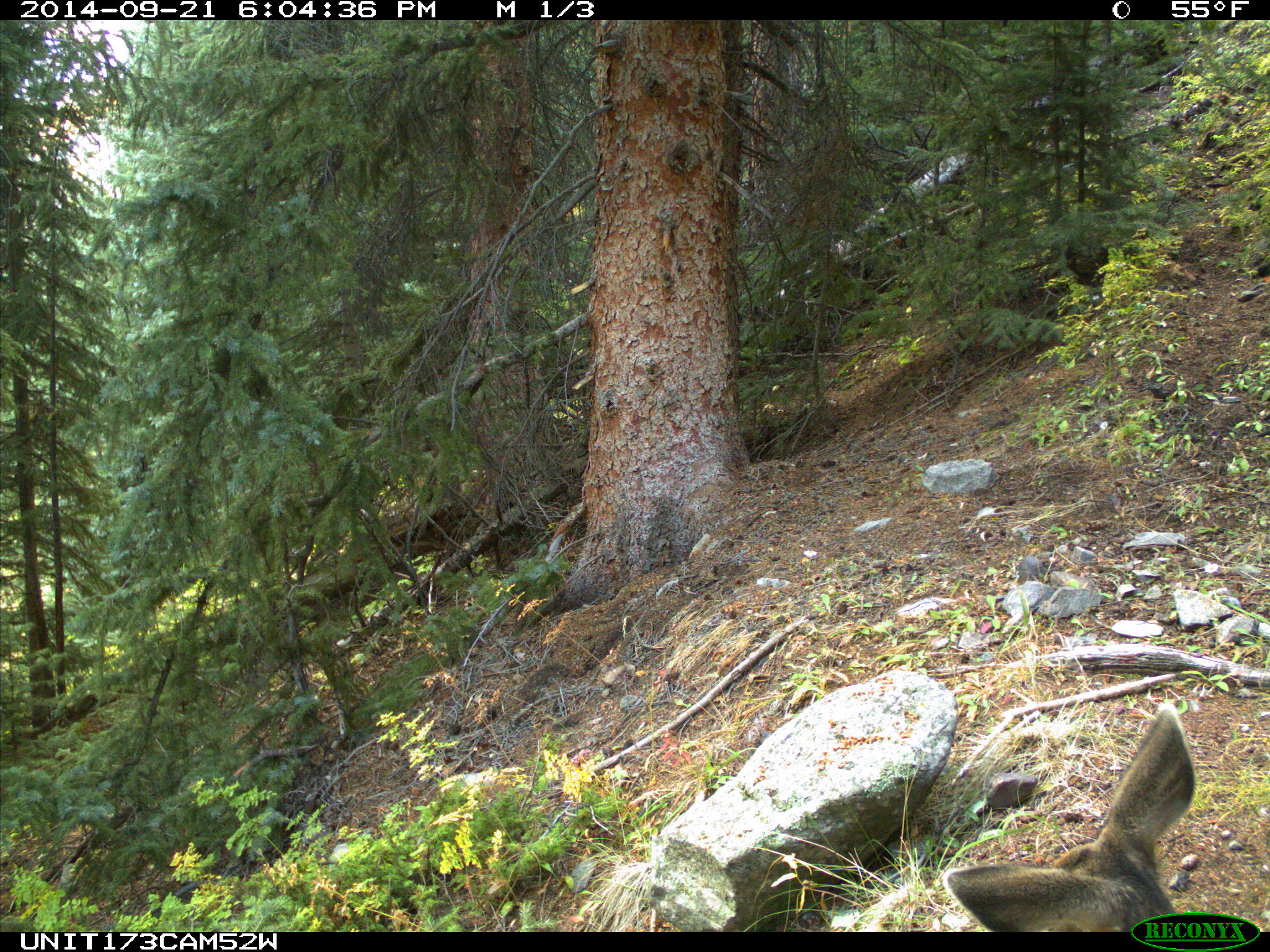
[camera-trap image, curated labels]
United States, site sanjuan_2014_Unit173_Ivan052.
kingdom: Animalia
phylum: Chordata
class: Mammalia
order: Artiodactyla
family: Cervidae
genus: Odocoileus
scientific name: Odocoileus hemionus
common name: mule deer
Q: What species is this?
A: Odocoileus hemionus (mule deer).